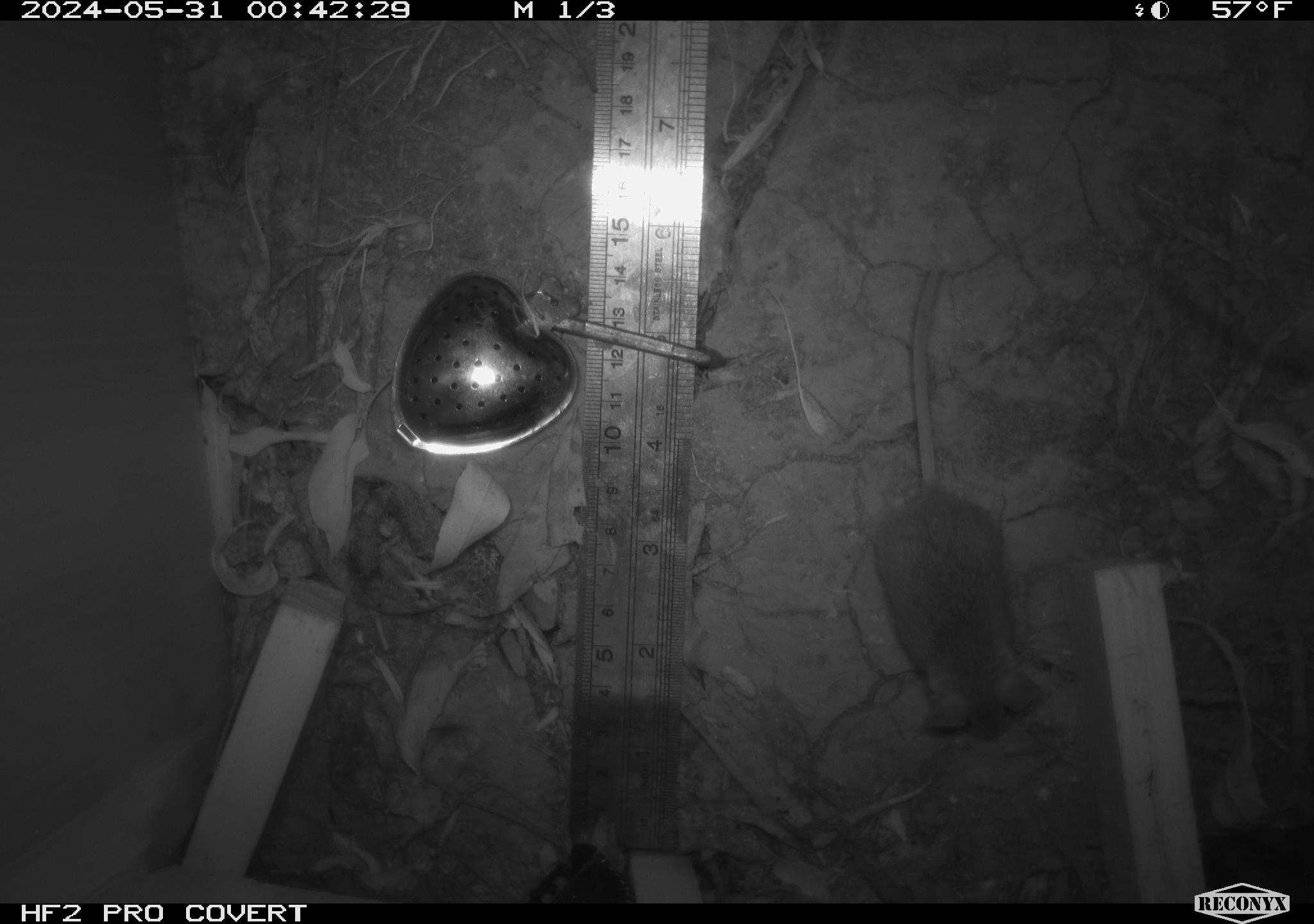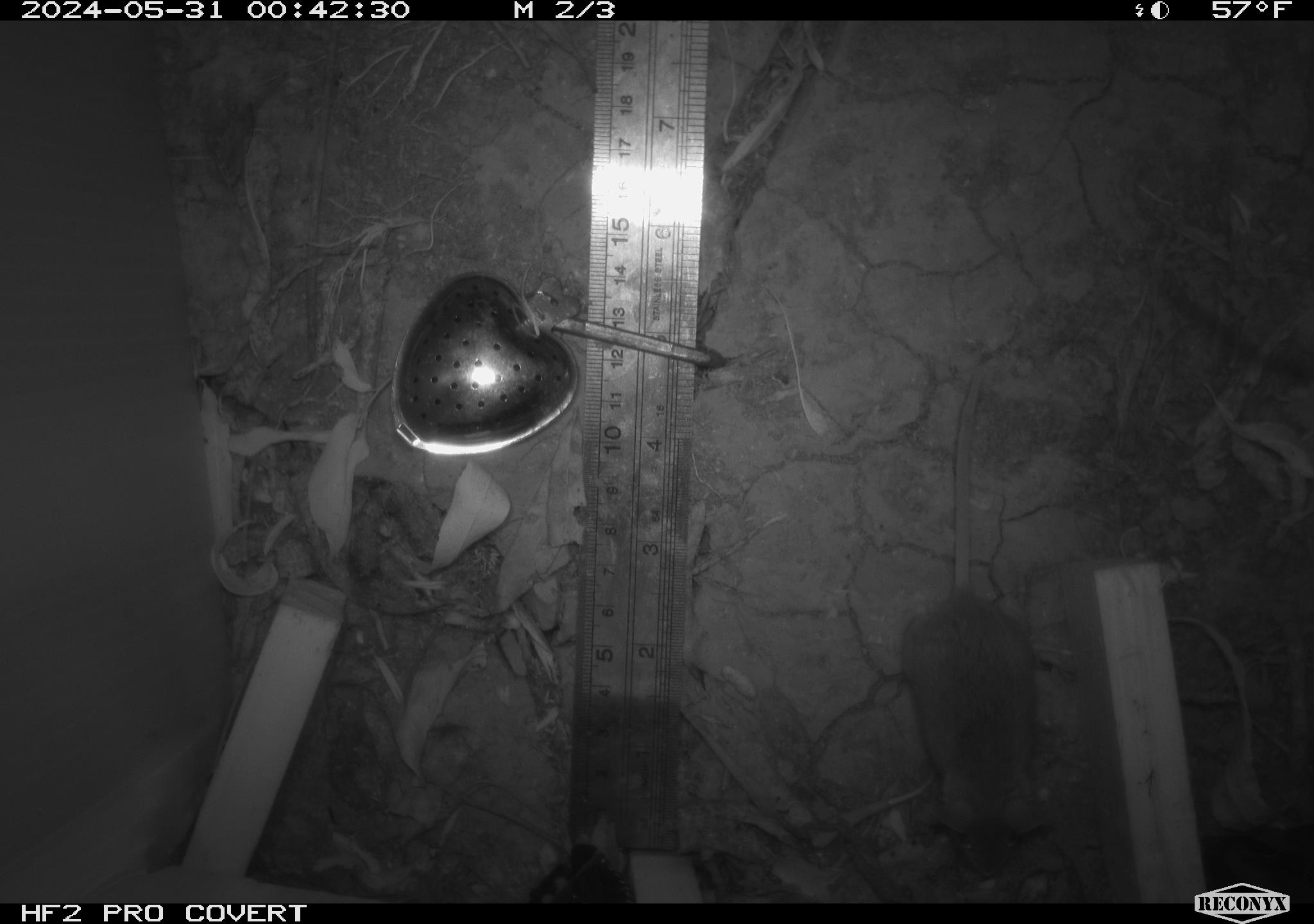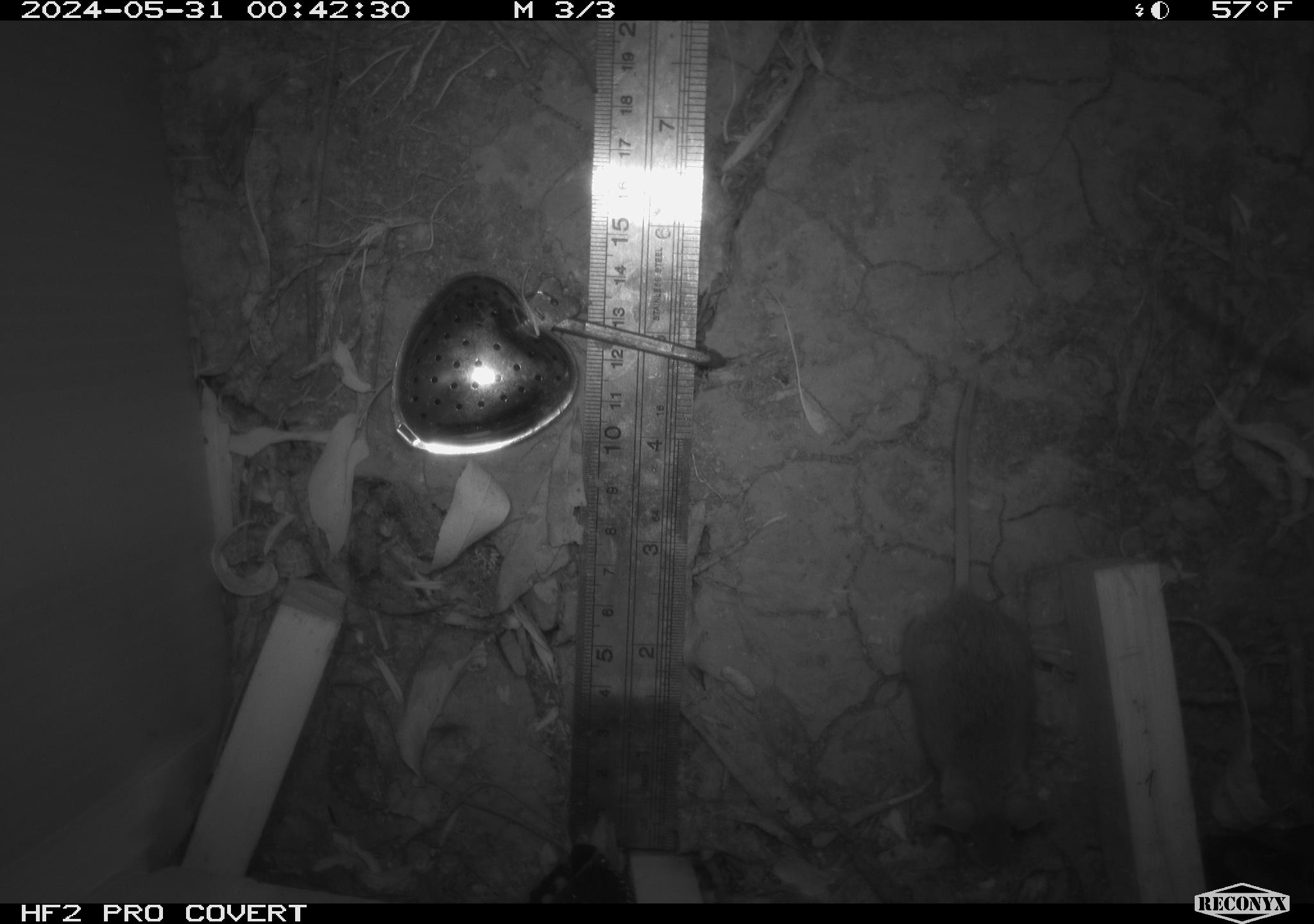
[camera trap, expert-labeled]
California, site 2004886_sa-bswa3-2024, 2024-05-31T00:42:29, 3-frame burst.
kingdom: Animalia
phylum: Chordata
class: Mammalia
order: Rodentia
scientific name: Rodentia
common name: mouse species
Mouse species (Rodentia).